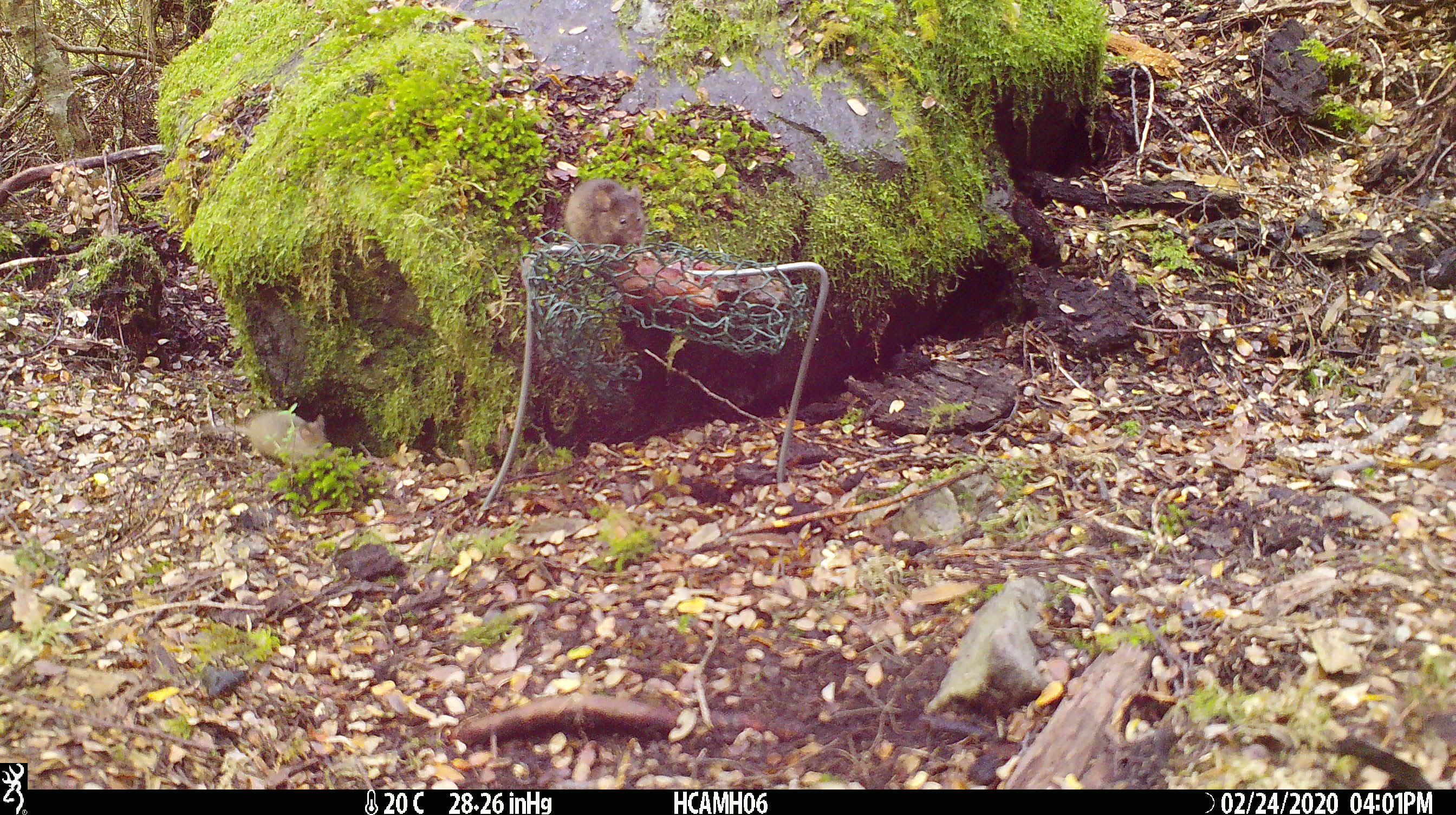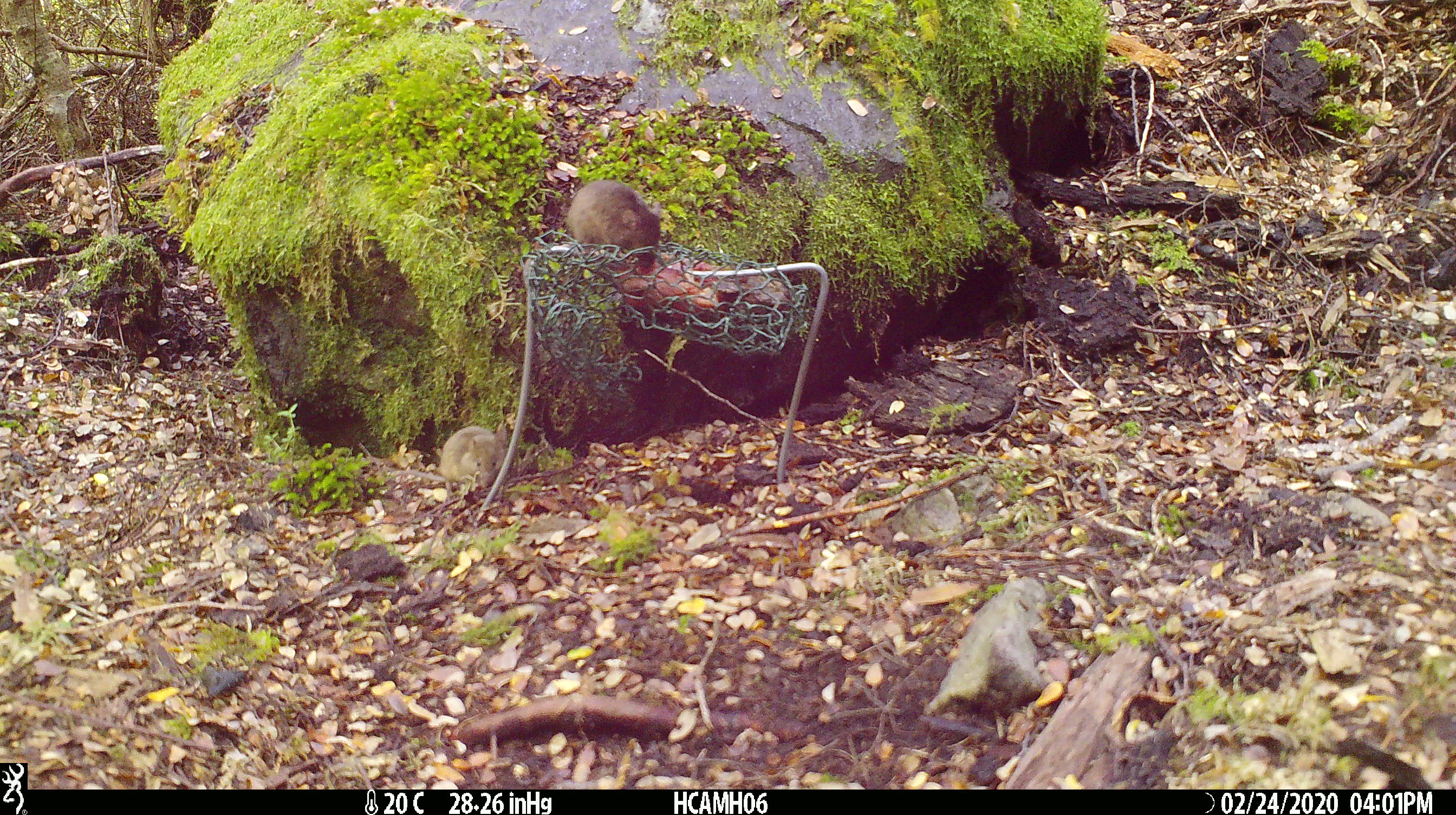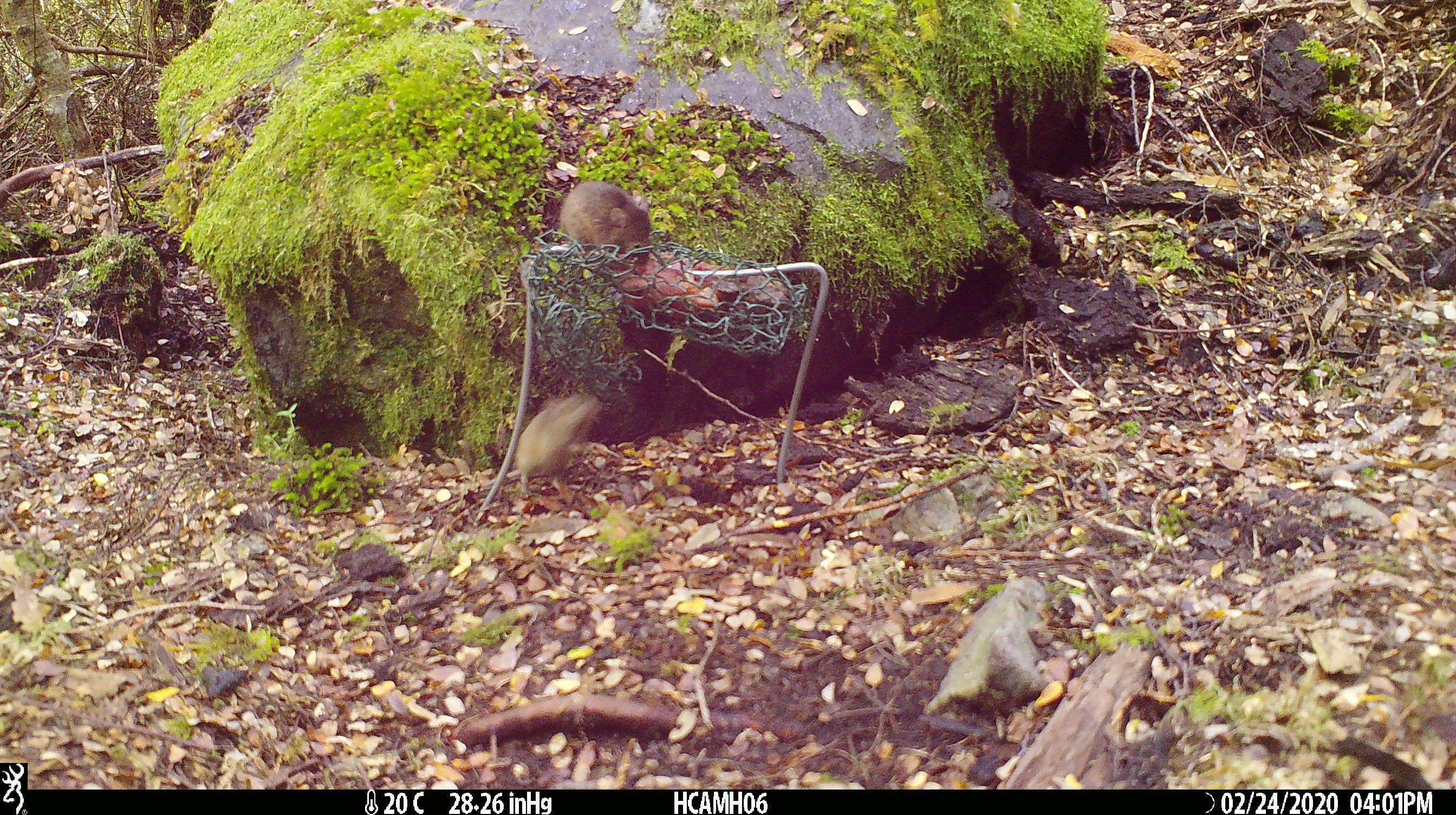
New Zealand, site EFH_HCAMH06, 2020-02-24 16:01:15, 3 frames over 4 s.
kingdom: Animalia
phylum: Chordata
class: Mammalia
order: Rodentia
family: Muridae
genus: Mus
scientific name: Mus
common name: mouse